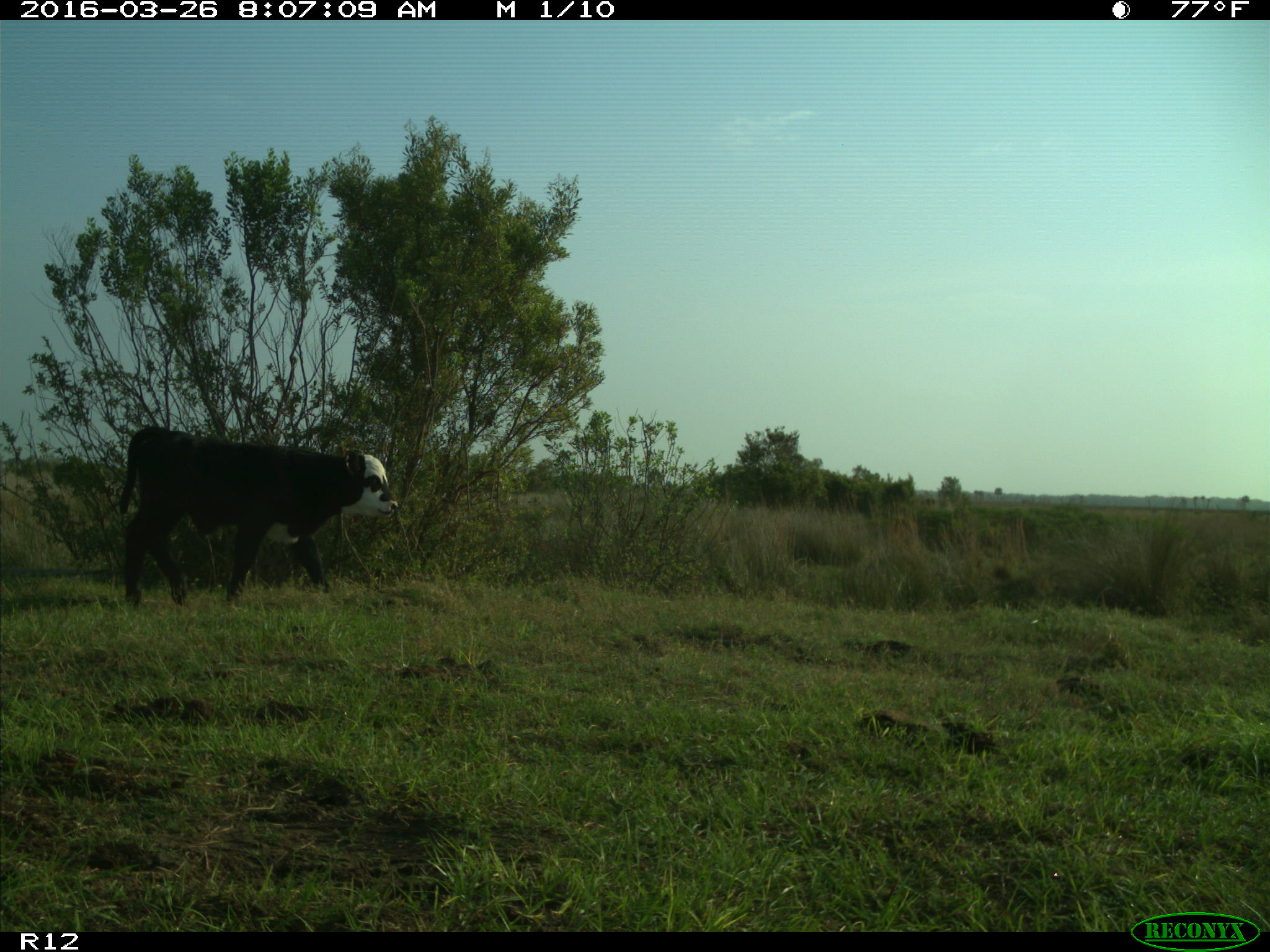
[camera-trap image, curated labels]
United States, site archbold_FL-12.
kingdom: Animalia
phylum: Chordata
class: Mammalia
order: Artiodactyla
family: Bovidae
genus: Bos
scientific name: Bos taurus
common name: domestic cow